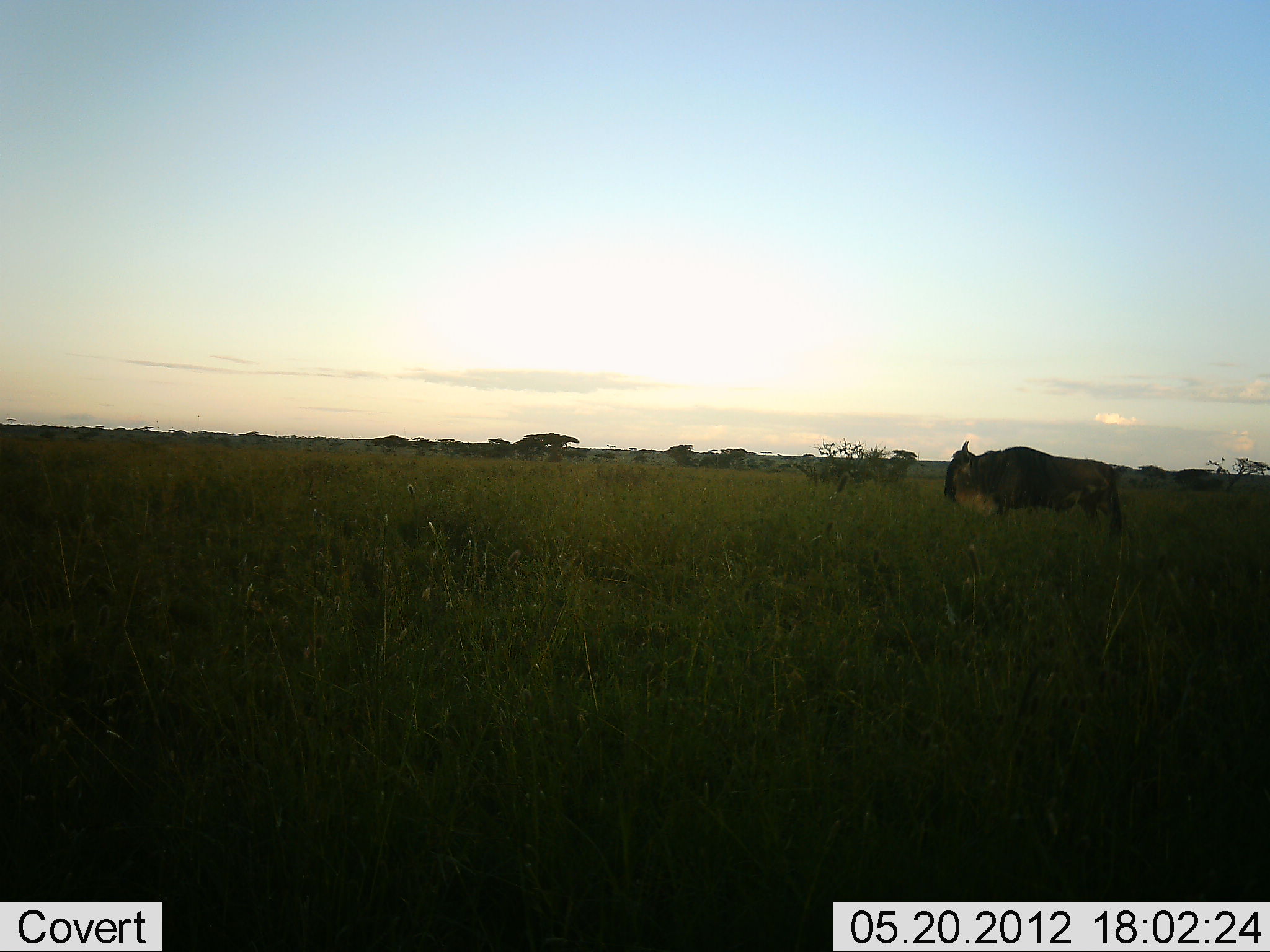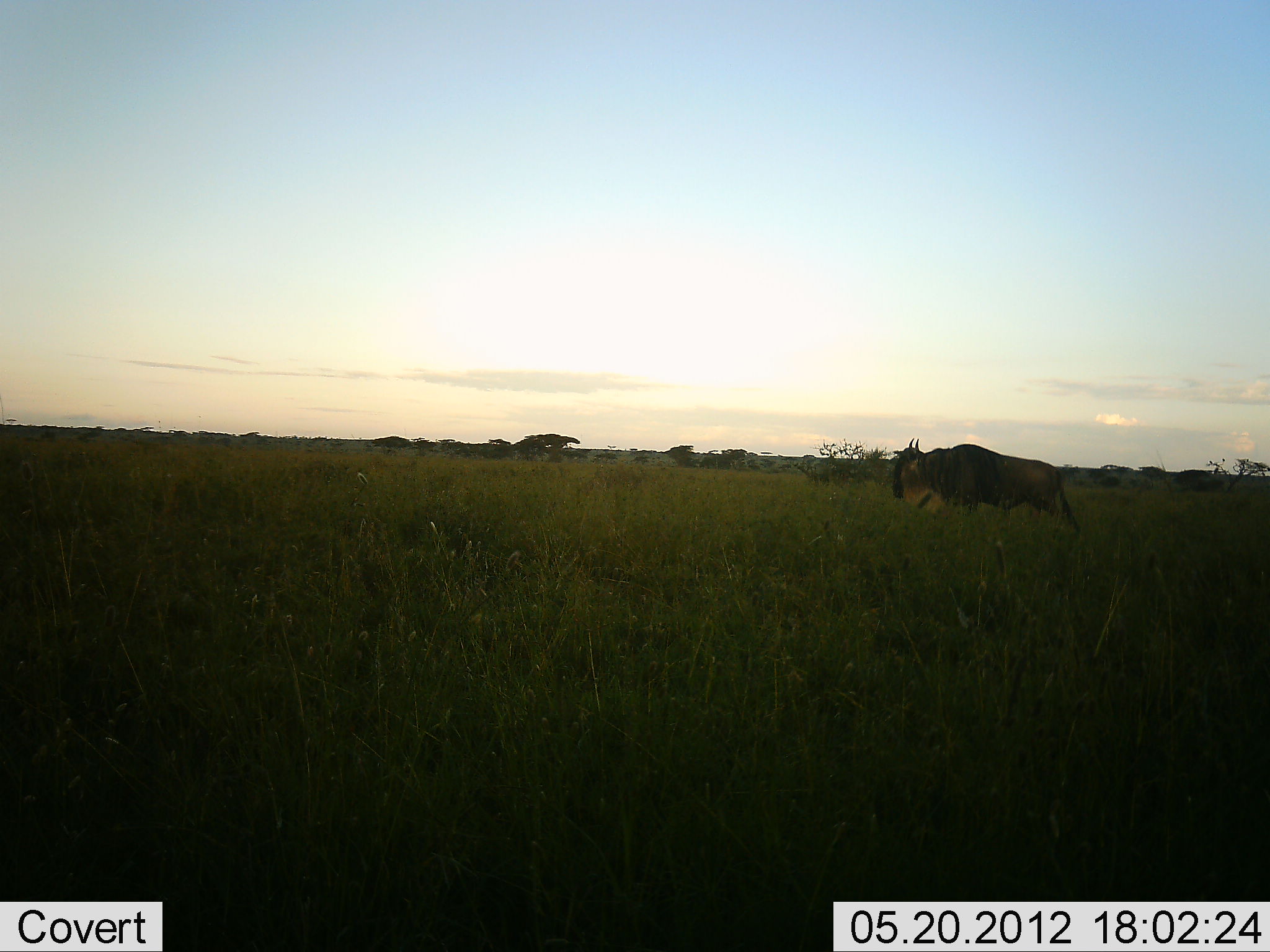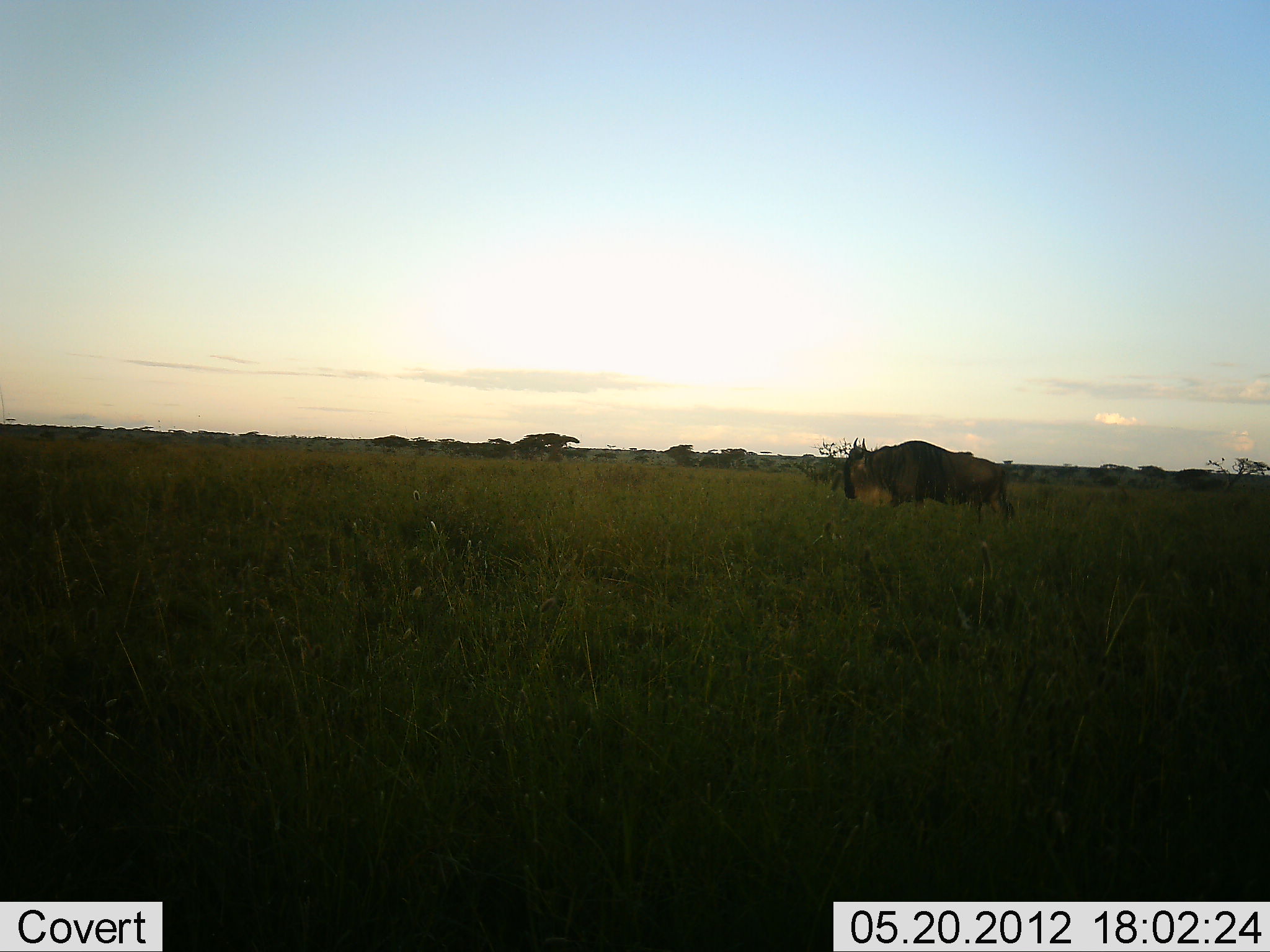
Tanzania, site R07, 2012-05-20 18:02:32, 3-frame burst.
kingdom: Animalia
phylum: Chordata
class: Mammalia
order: Artiodactyla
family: Bovidae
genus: Connochaetes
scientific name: Connochaetes taurinus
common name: blue wildebeest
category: wildebeest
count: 1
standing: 0%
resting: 0%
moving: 100%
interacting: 0%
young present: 0%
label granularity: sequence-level